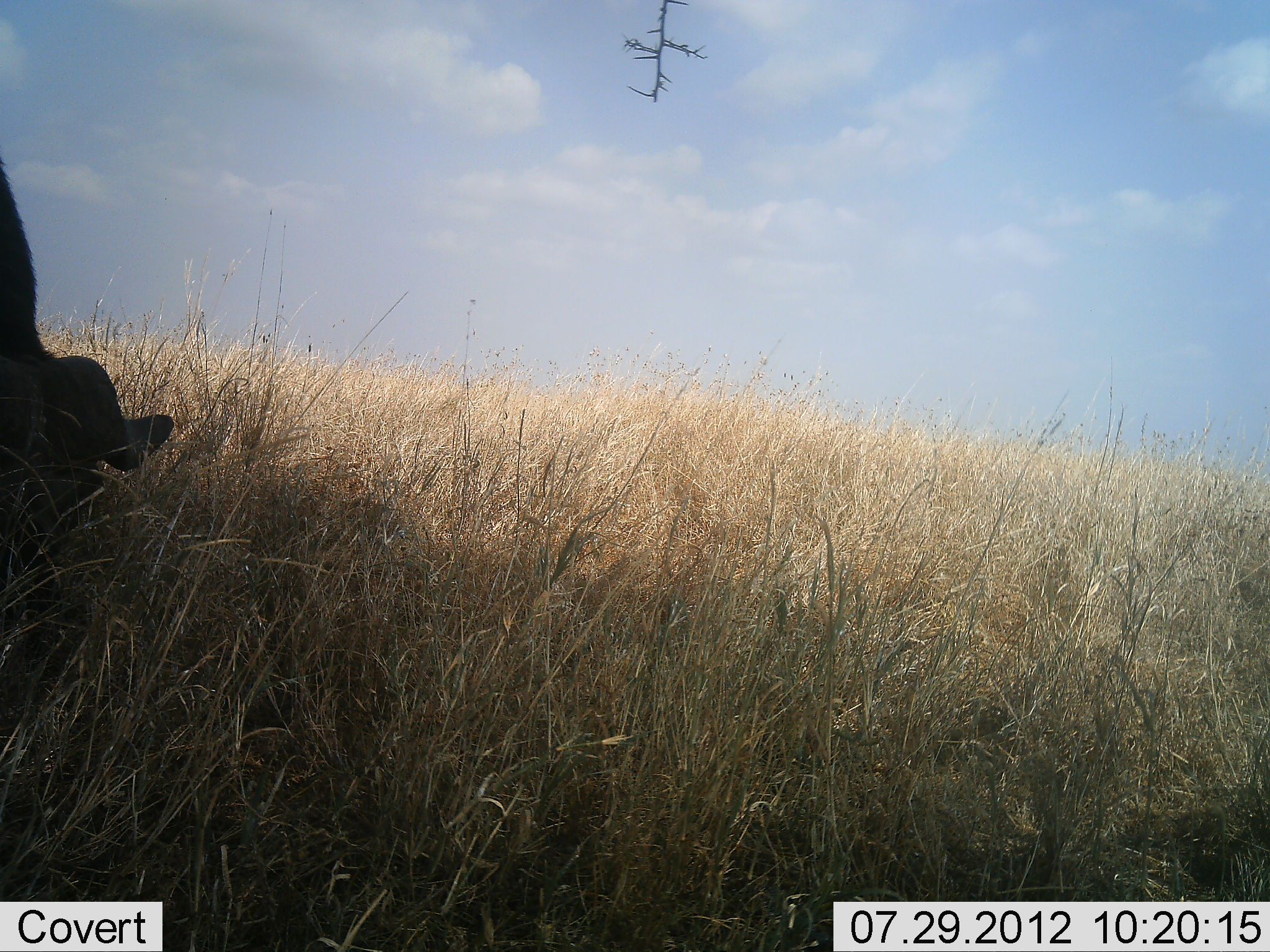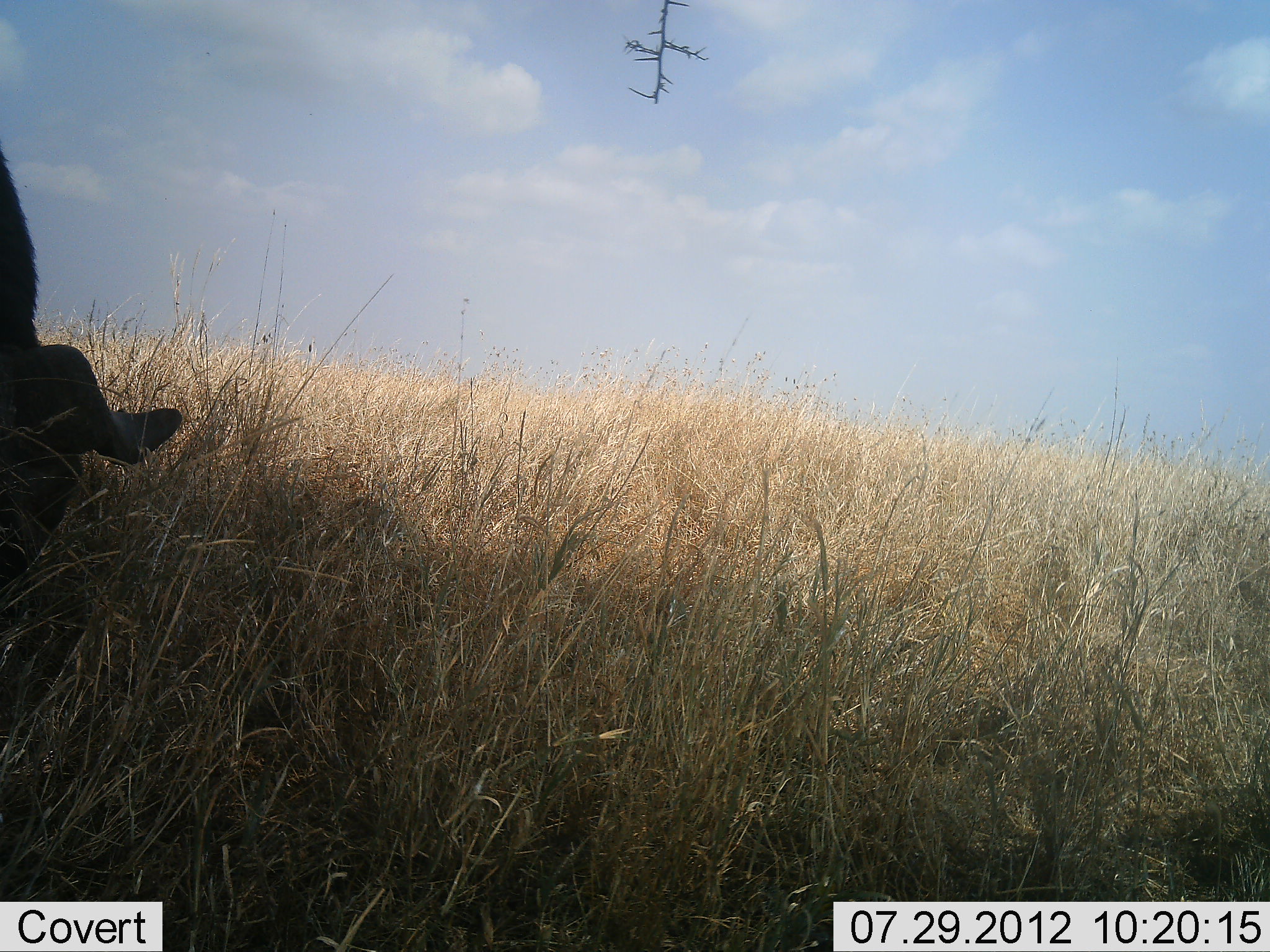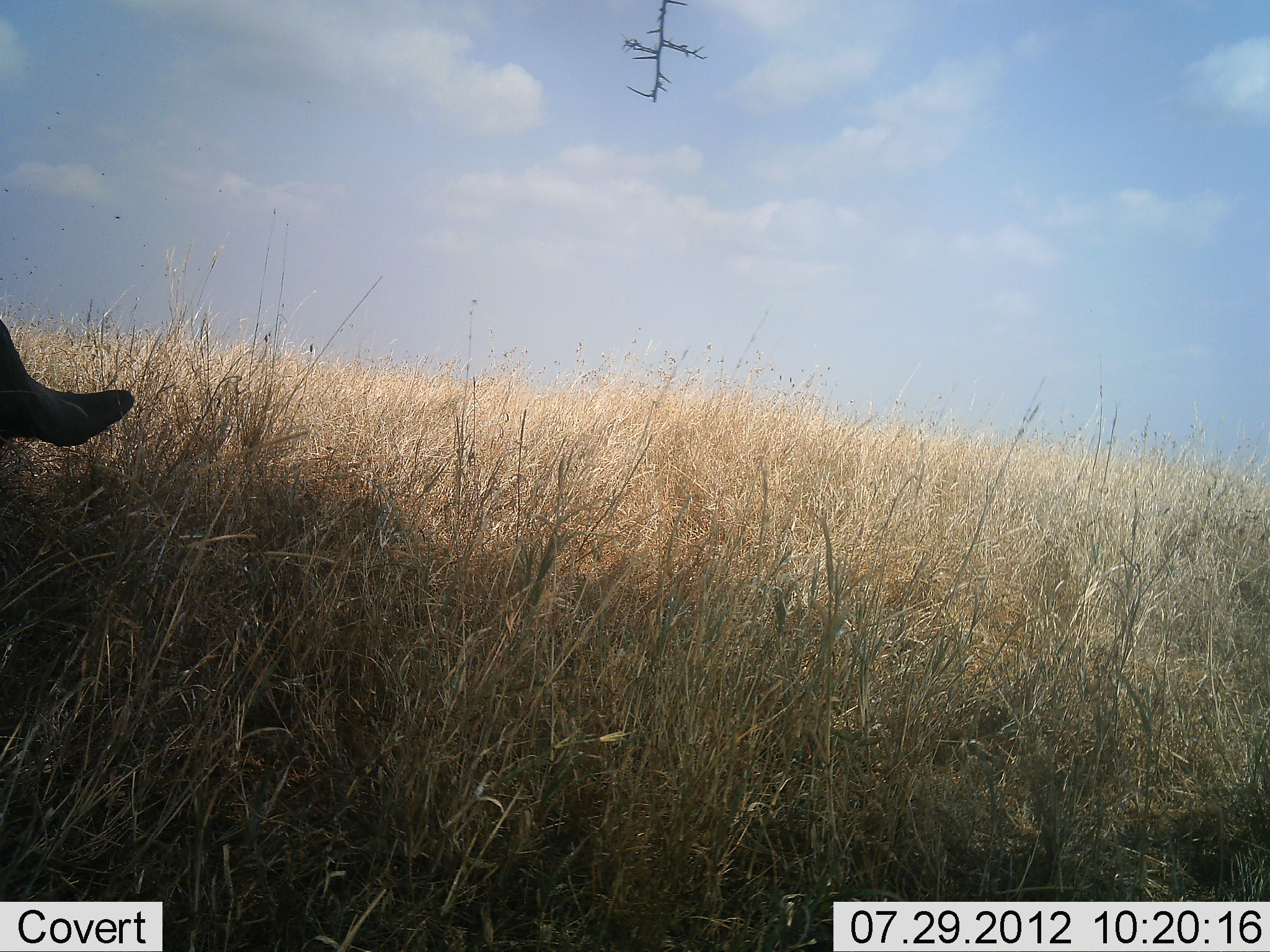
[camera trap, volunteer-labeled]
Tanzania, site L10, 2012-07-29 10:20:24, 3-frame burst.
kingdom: Animalia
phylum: Chordata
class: Mammalia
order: Artiodactyla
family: Bovidae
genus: Syncerus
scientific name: Syncerus caffer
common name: cape buffalo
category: buffalo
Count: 1.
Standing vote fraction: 0%.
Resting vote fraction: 0%.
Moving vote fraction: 0%.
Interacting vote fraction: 0%.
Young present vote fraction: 0%.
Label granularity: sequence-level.